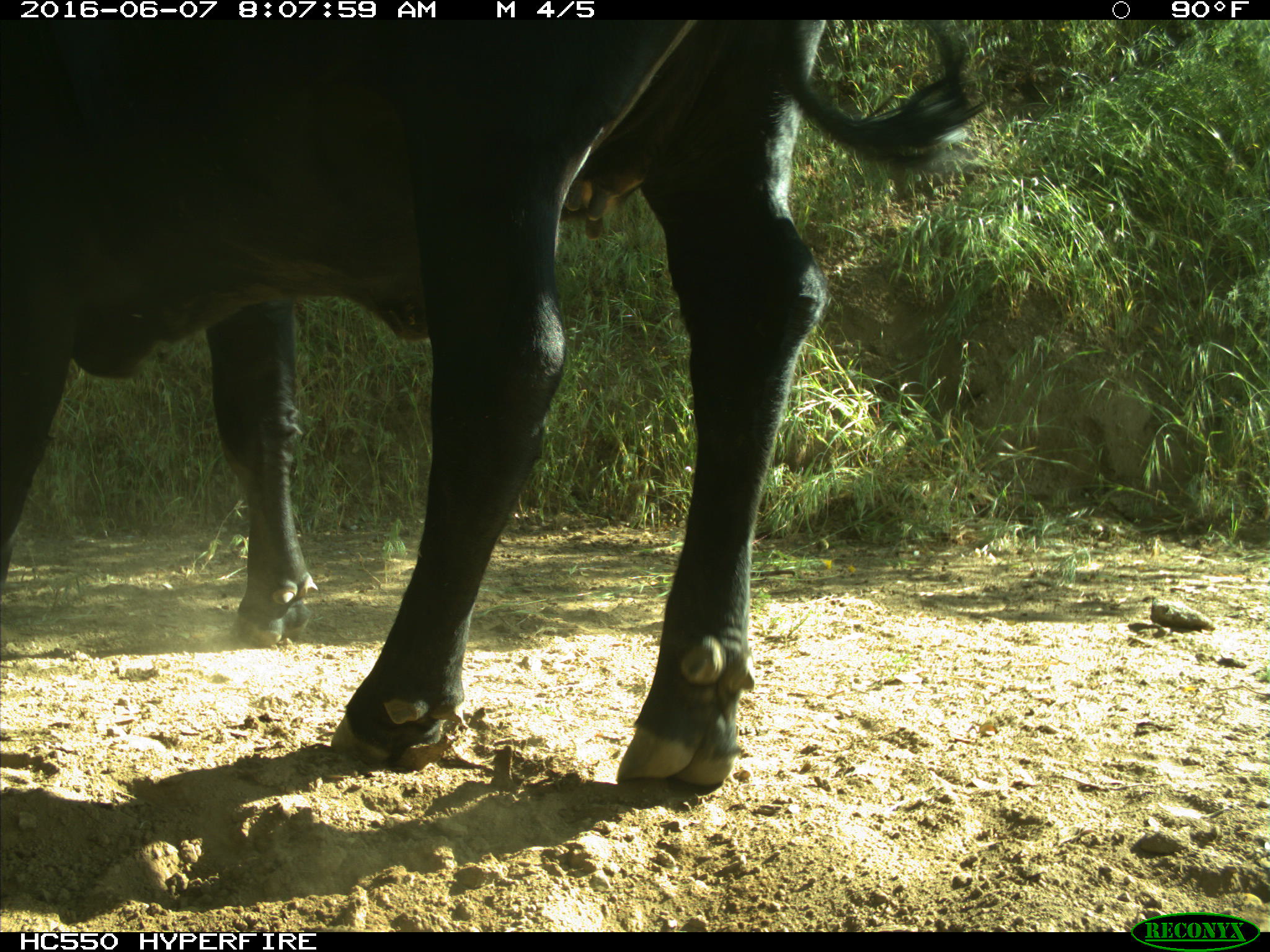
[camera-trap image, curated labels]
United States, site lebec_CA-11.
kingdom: Animalia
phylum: Chordata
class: Mammalia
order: Artiodactyla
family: Bovidae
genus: Bos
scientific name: Bos taurus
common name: domestic cow